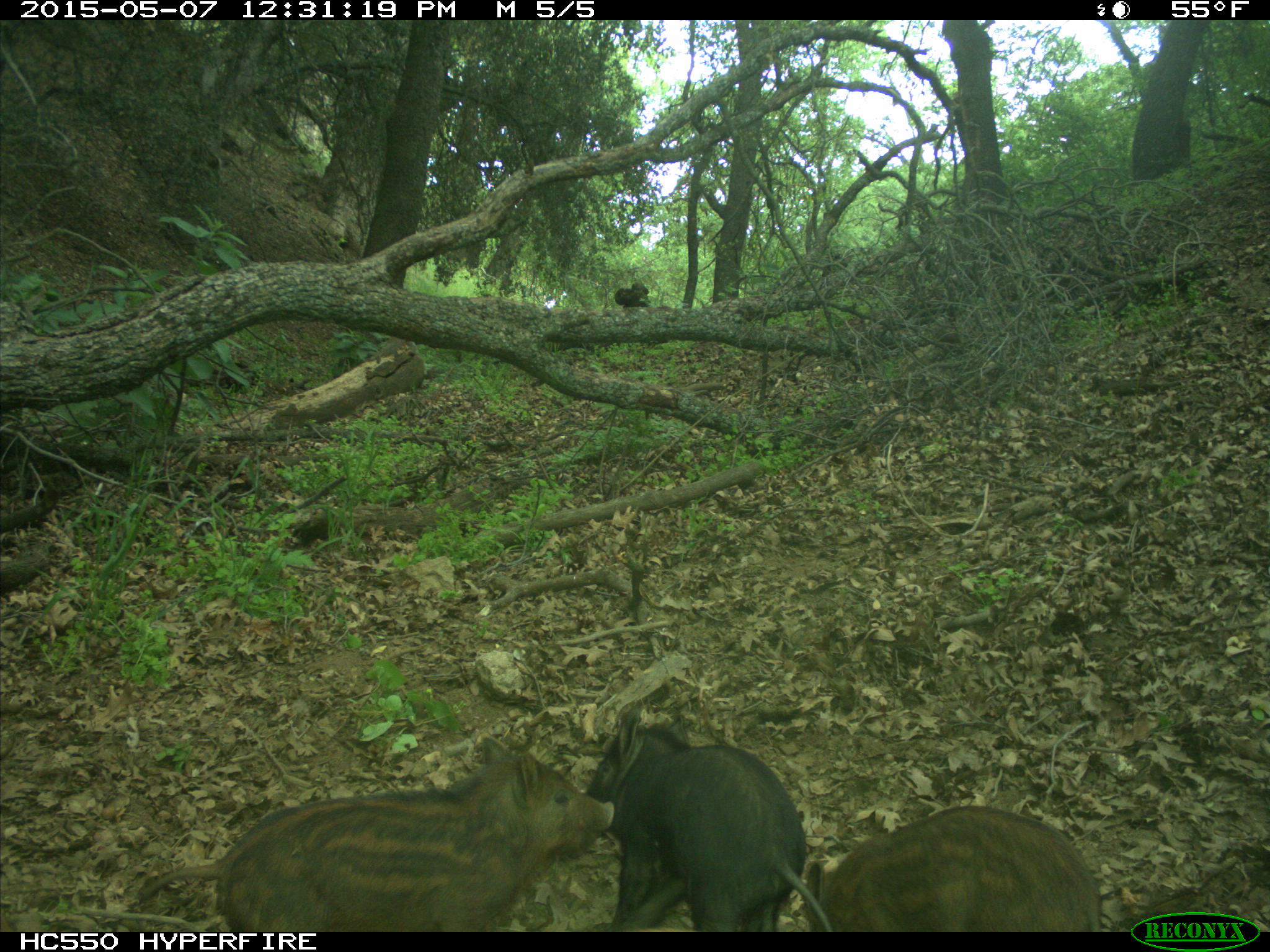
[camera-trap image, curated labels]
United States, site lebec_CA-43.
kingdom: Animalia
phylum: Chordata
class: Mammalia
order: Artiodactyla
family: Suidae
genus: Sus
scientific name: Sus scrofa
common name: wild boar